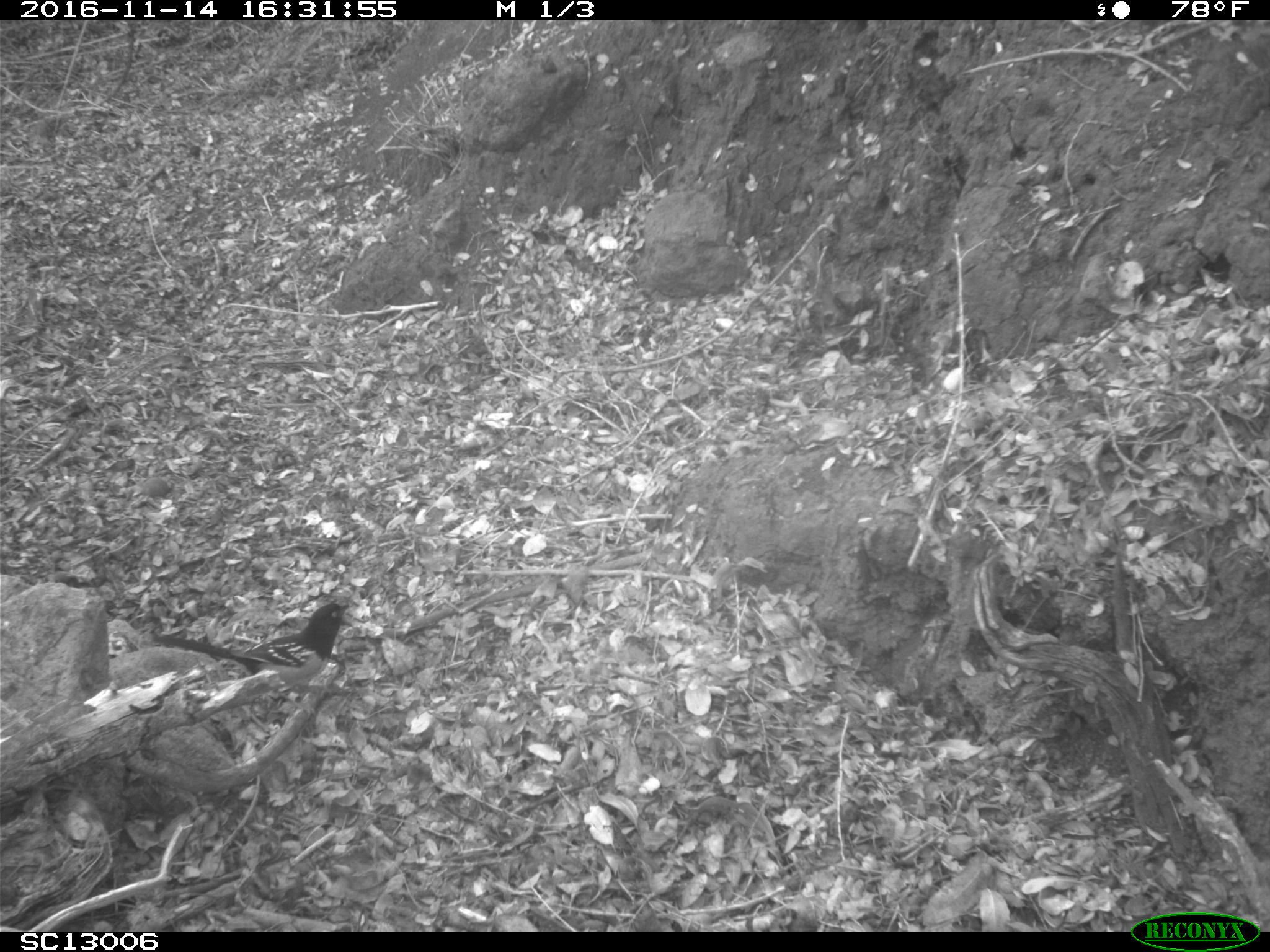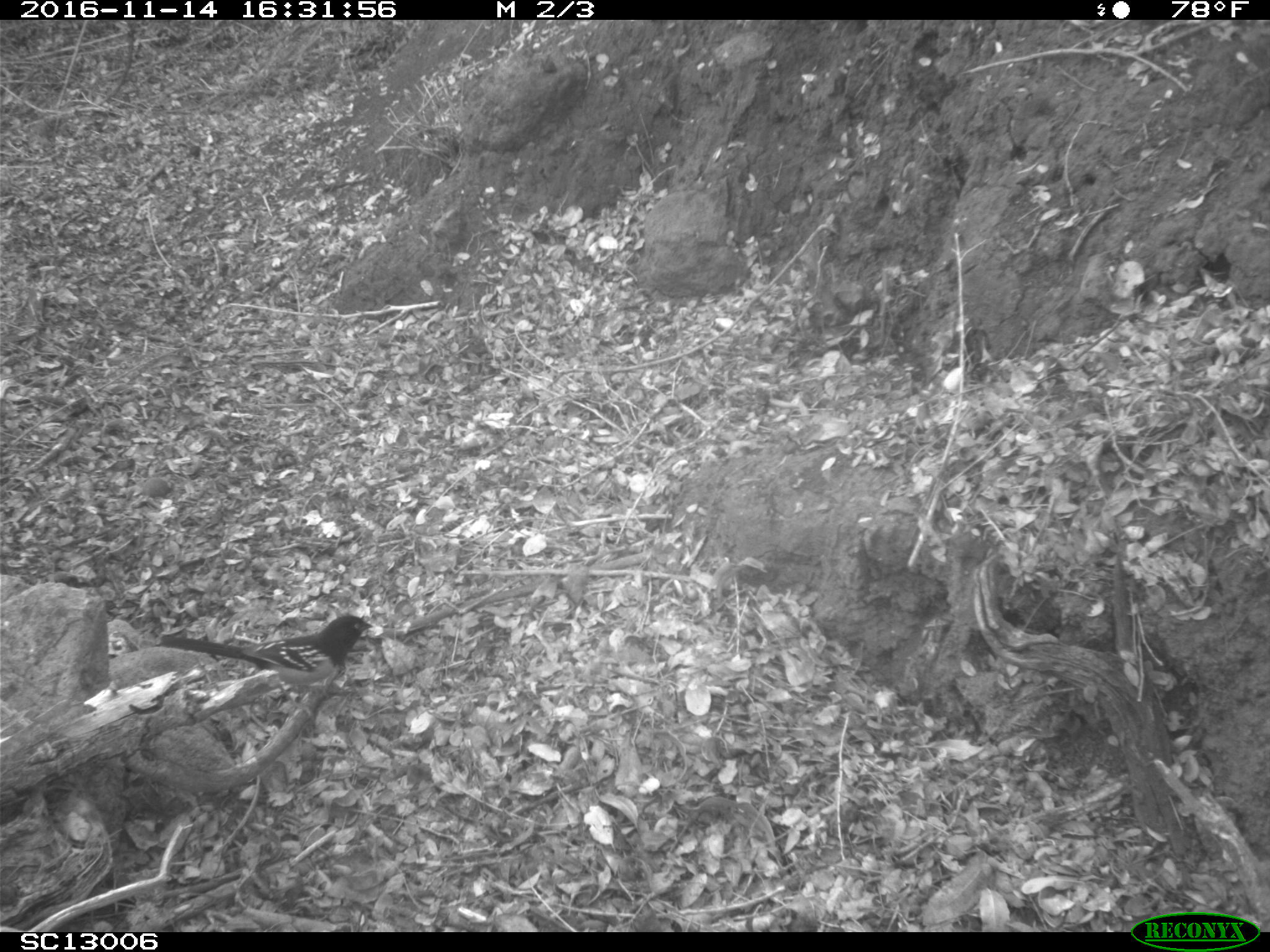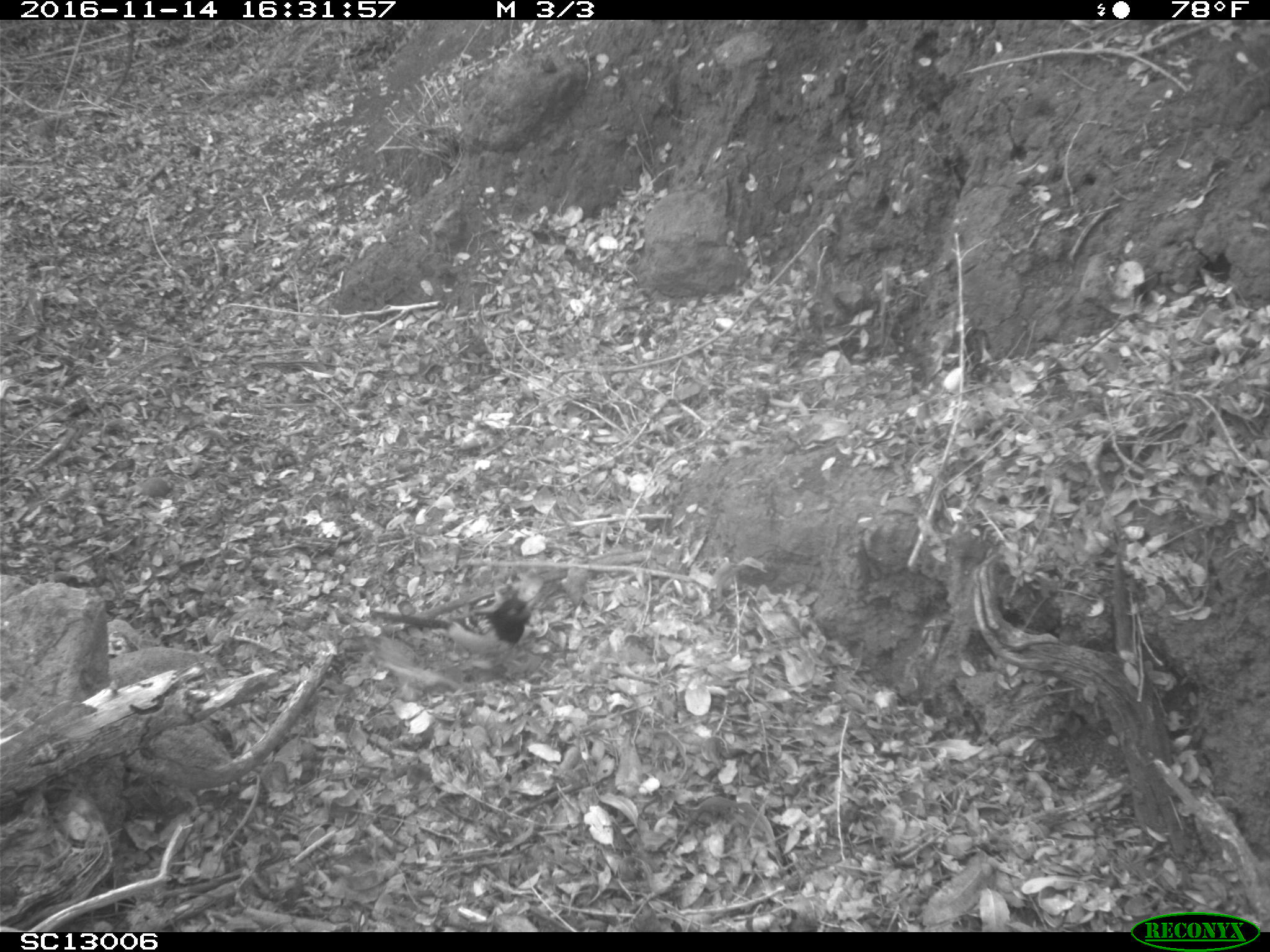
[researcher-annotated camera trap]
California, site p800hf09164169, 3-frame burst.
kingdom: Animalia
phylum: Chordata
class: Aves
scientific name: Aves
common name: bird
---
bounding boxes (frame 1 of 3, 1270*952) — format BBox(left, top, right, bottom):
bird: BBox(158, 603, 349, 720)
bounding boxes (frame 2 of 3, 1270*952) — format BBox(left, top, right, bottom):
bird: BBox(161, 615, 372, 719)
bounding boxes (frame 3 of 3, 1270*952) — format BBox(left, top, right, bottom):
bird: BBox(371, 597, 536, 665); BBox(450, 582, 522, 616)